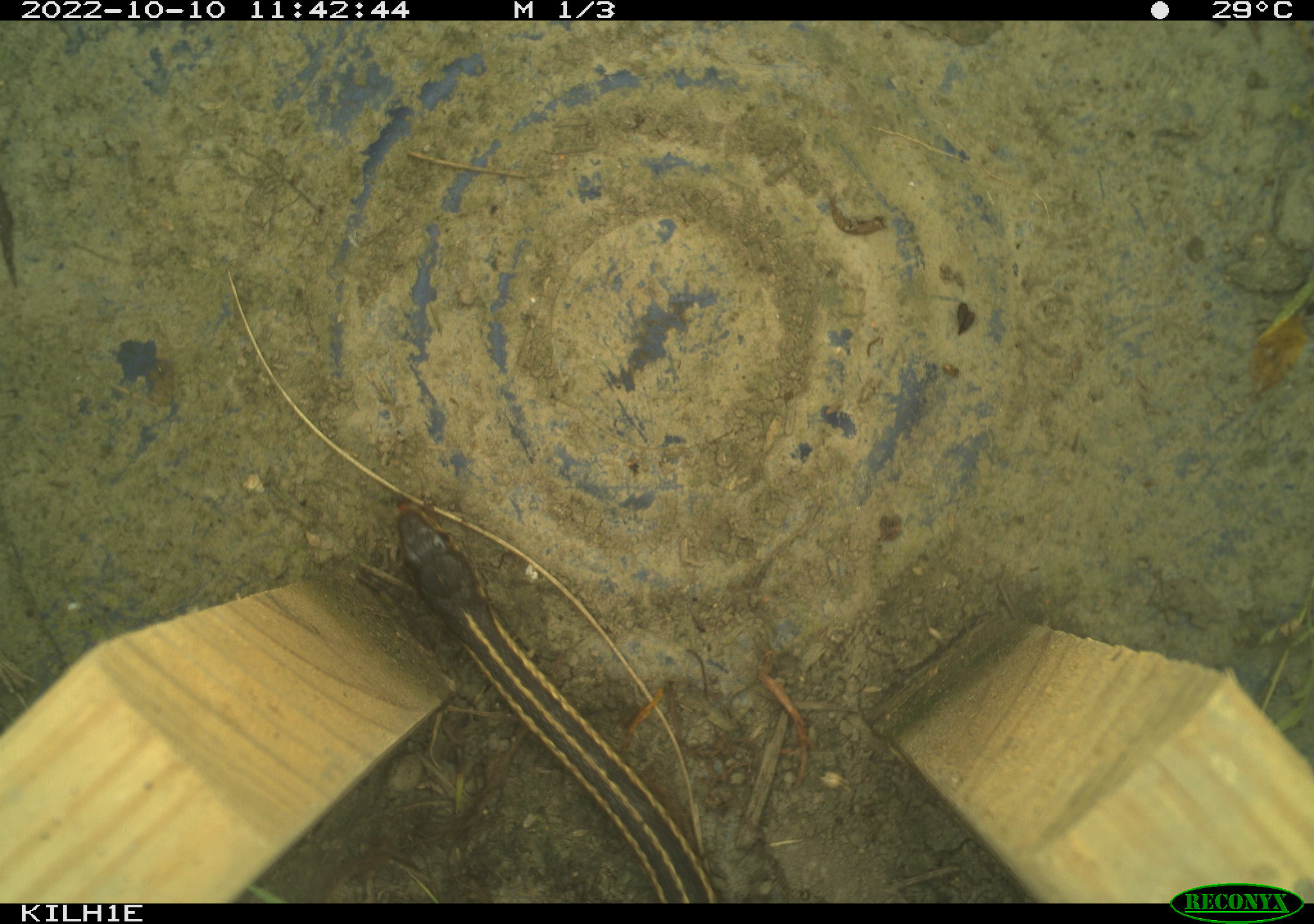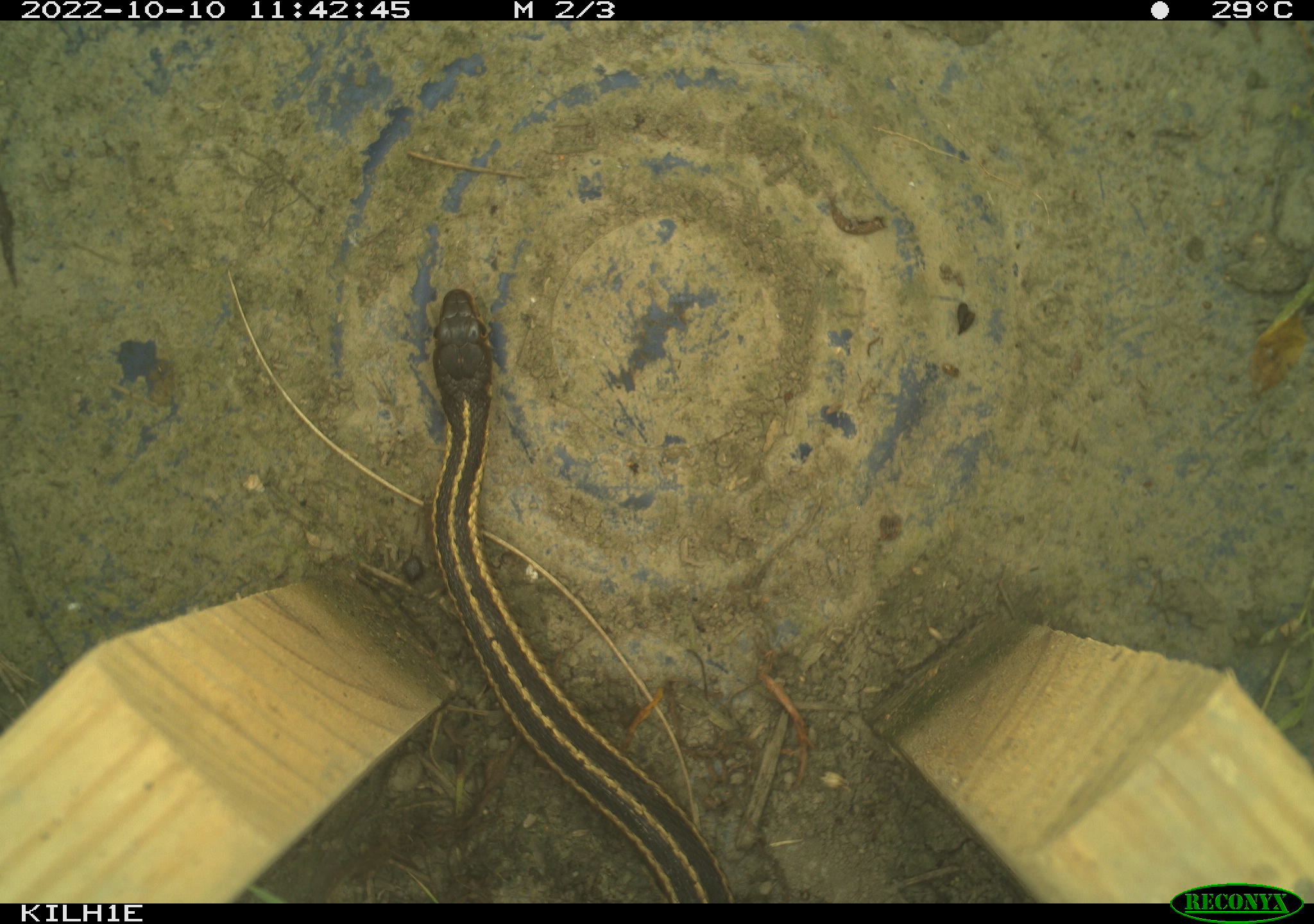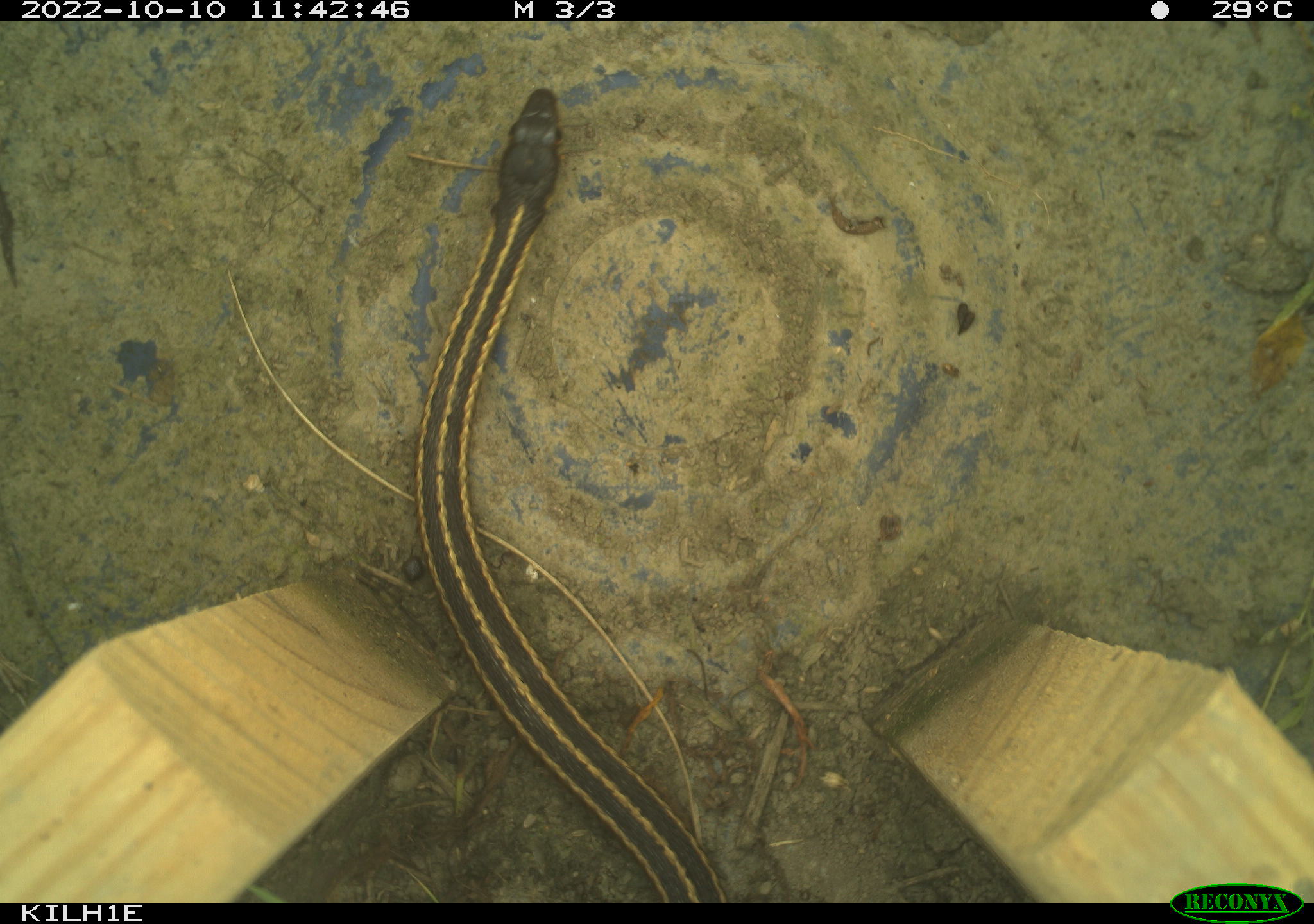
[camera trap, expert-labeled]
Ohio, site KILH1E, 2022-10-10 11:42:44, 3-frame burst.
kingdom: Animalia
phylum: Chordata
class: Reptilia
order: Squamata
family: Colubridae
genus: Thamnophis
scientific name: Thamnophis sirtalis sirtalis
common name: eastern gartersnake